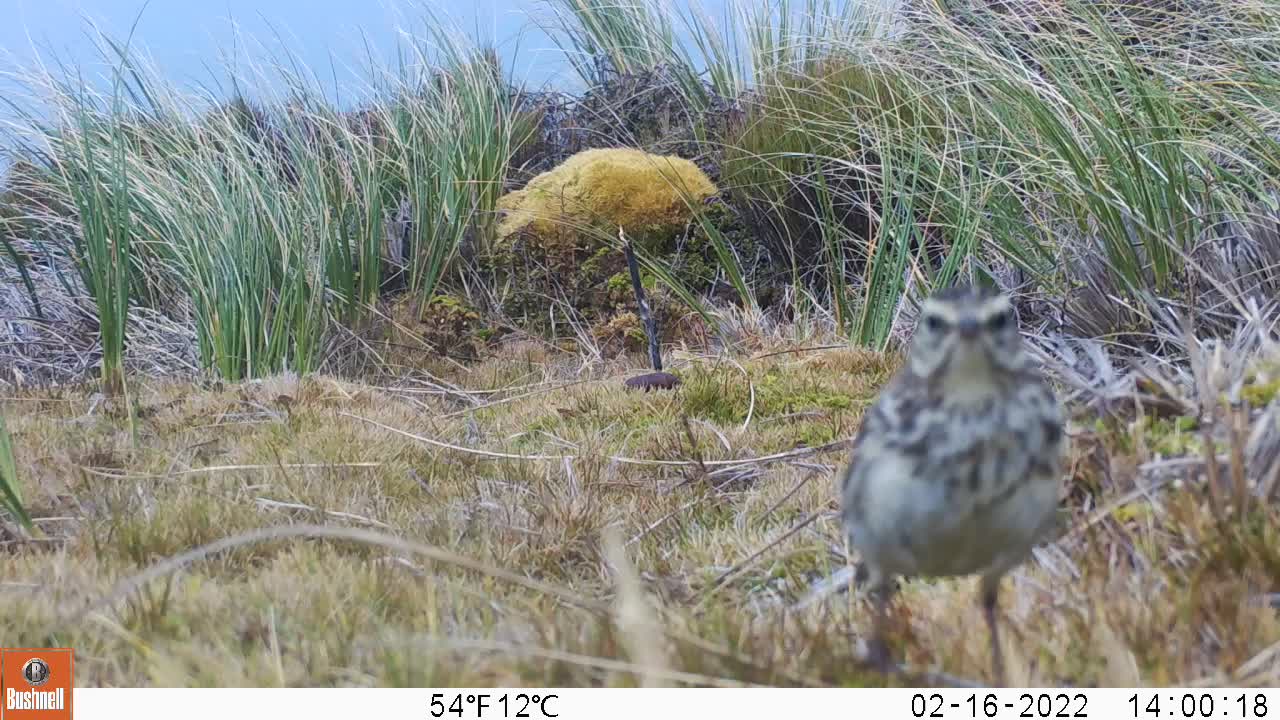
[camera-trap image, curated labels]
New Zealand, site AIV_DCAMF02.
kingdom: Animalia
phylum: Chordata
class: Aves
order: Passeriformes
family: Motacillidae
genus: Anthus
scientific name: Anthus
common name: pipit